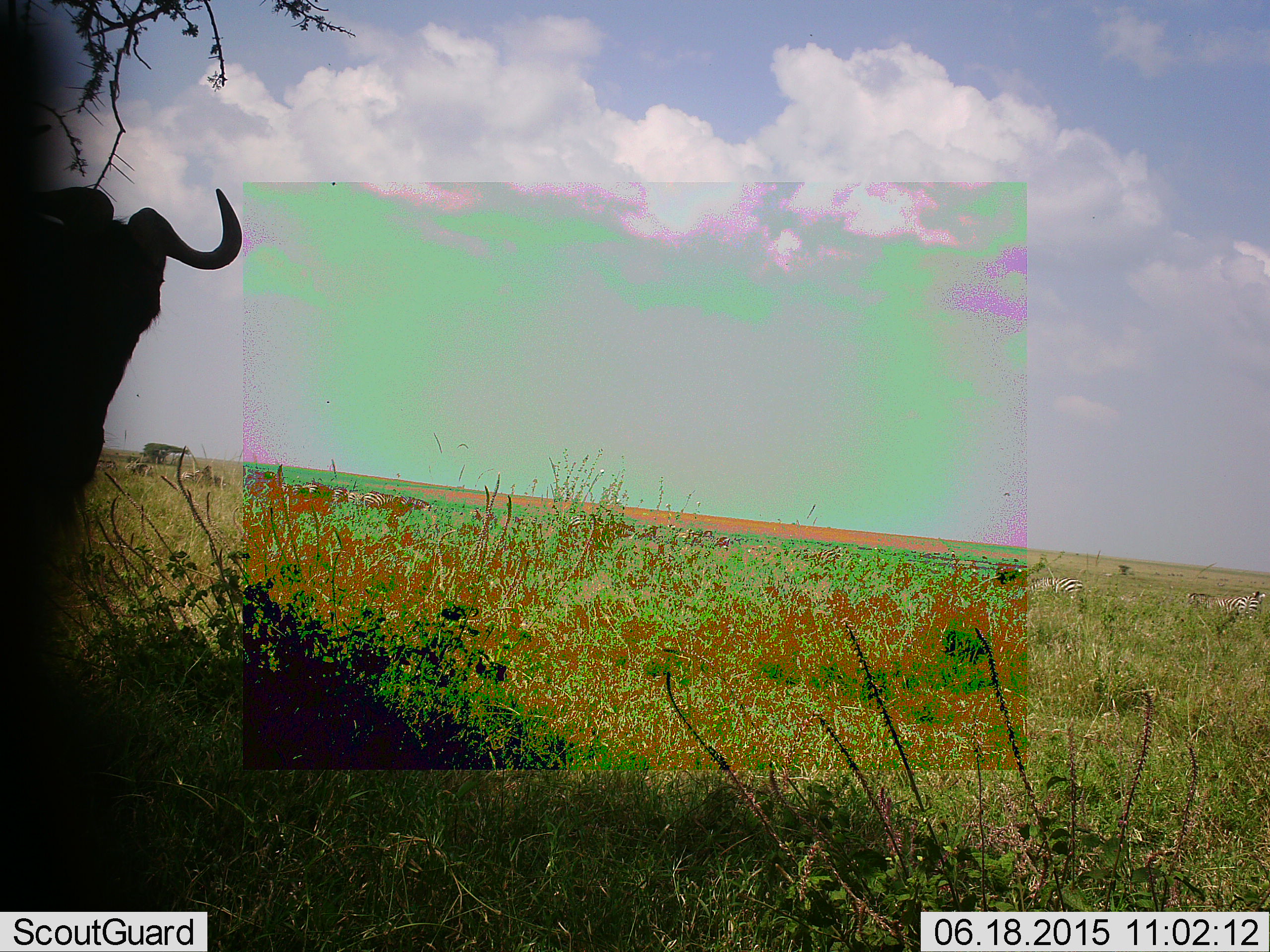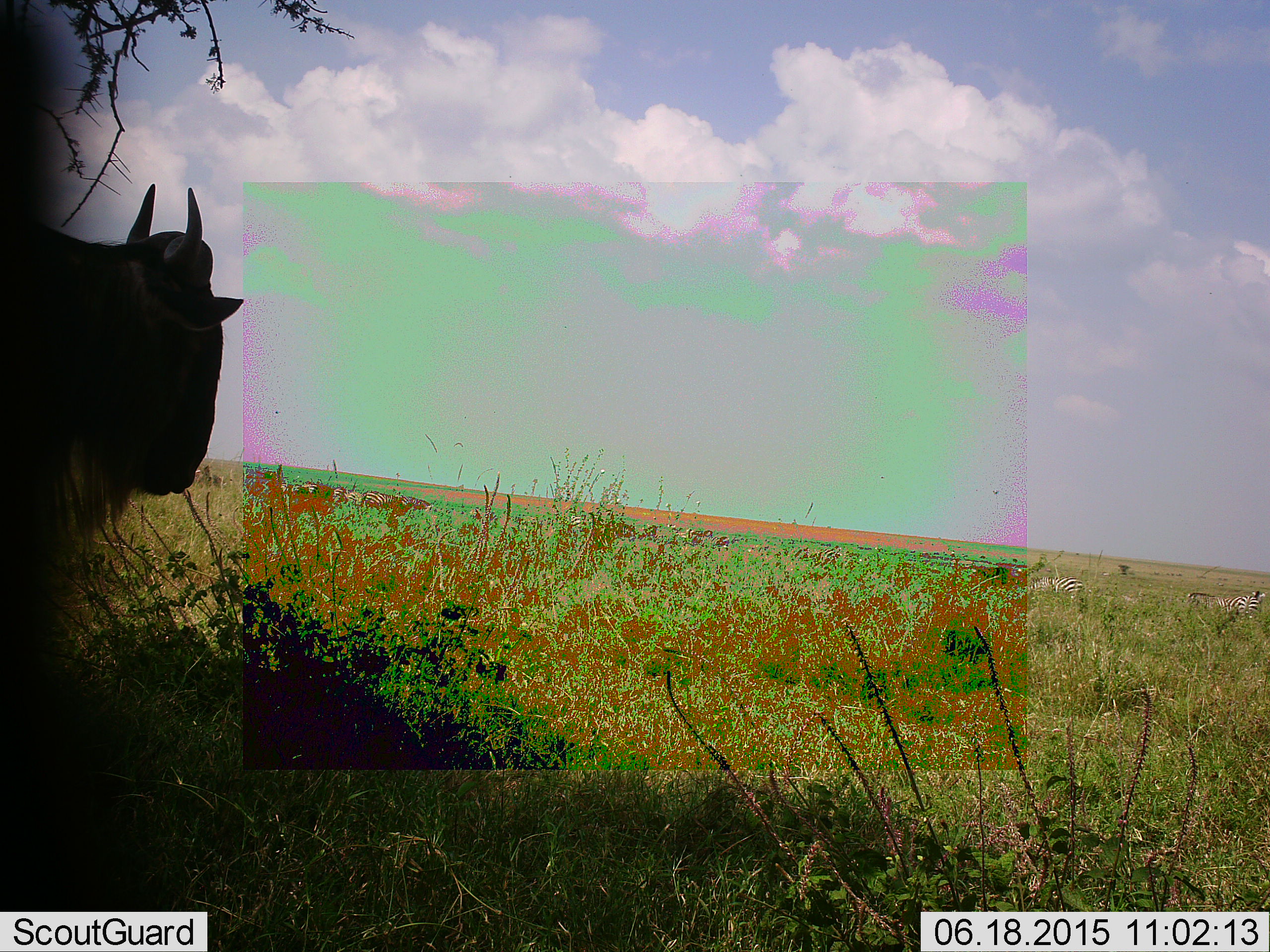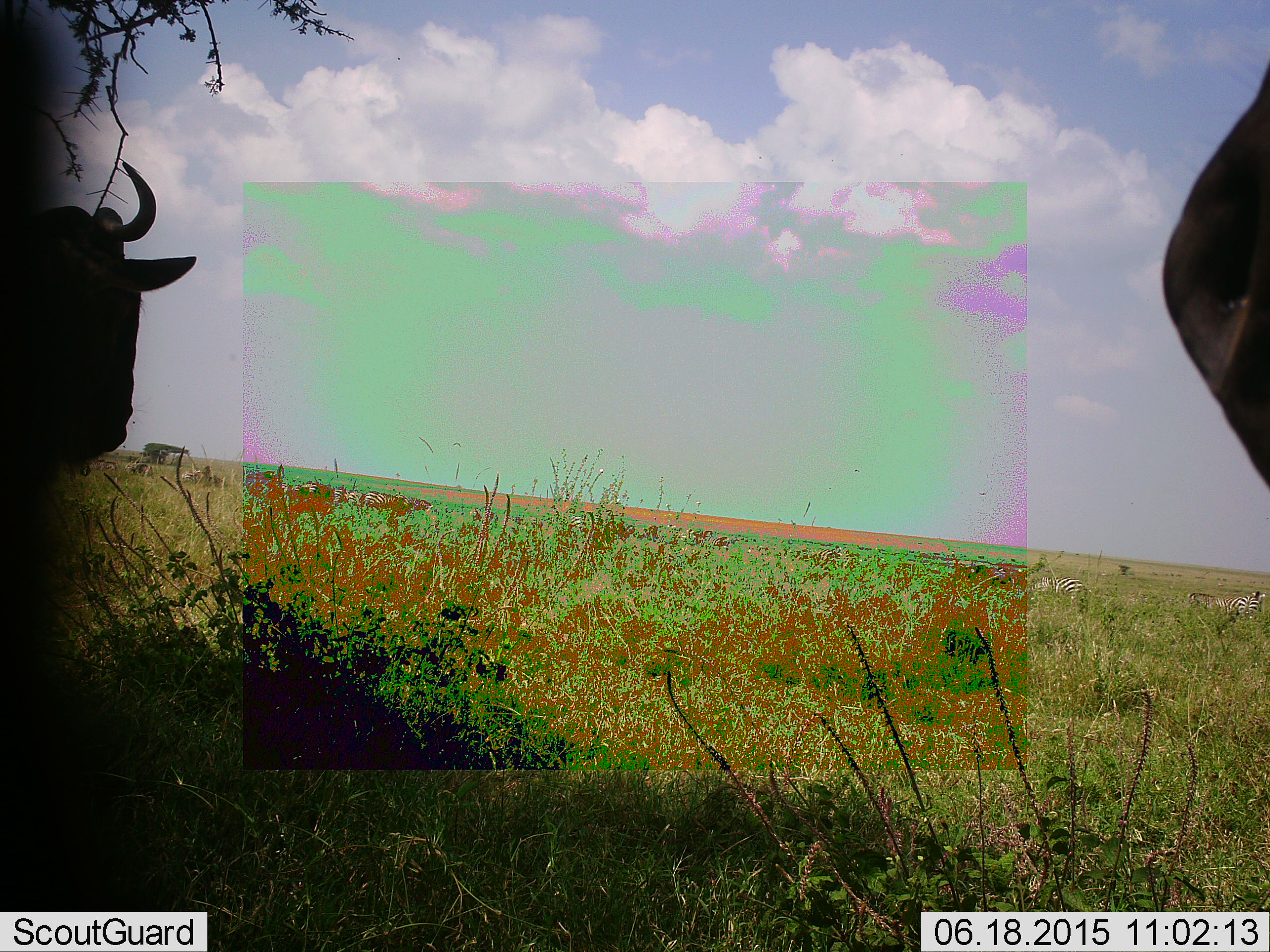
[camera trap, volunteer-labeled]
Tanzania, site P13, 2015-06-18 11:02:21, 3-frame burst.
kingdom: Animalia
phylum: Chordata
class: Mammalia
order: Artiodactyla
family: Bovidae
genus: Connochaetes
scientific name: Connochaetes taurinus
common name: blue wildebeest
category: wildebeest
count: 2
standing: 83%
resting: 0%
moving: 39%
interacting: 0%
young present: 0%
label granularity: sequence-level